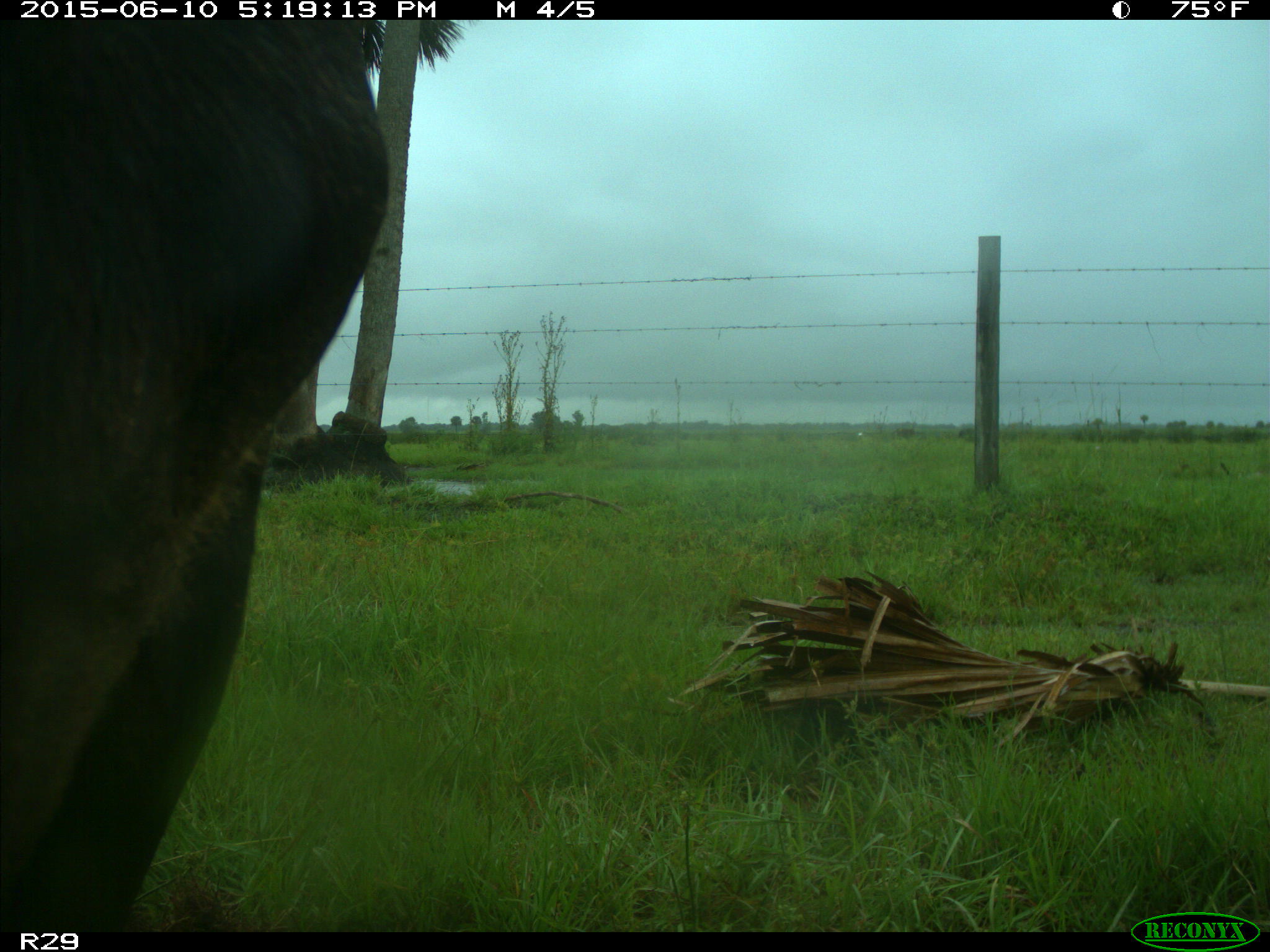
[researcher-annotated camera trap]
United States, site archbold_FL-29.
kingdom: Animalia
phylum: Chordata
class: Mammalia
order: Artiodactyla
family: Bovidae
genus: Bos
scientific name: Bos taurus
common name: domestic cow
Bos taurus (domestic cow).